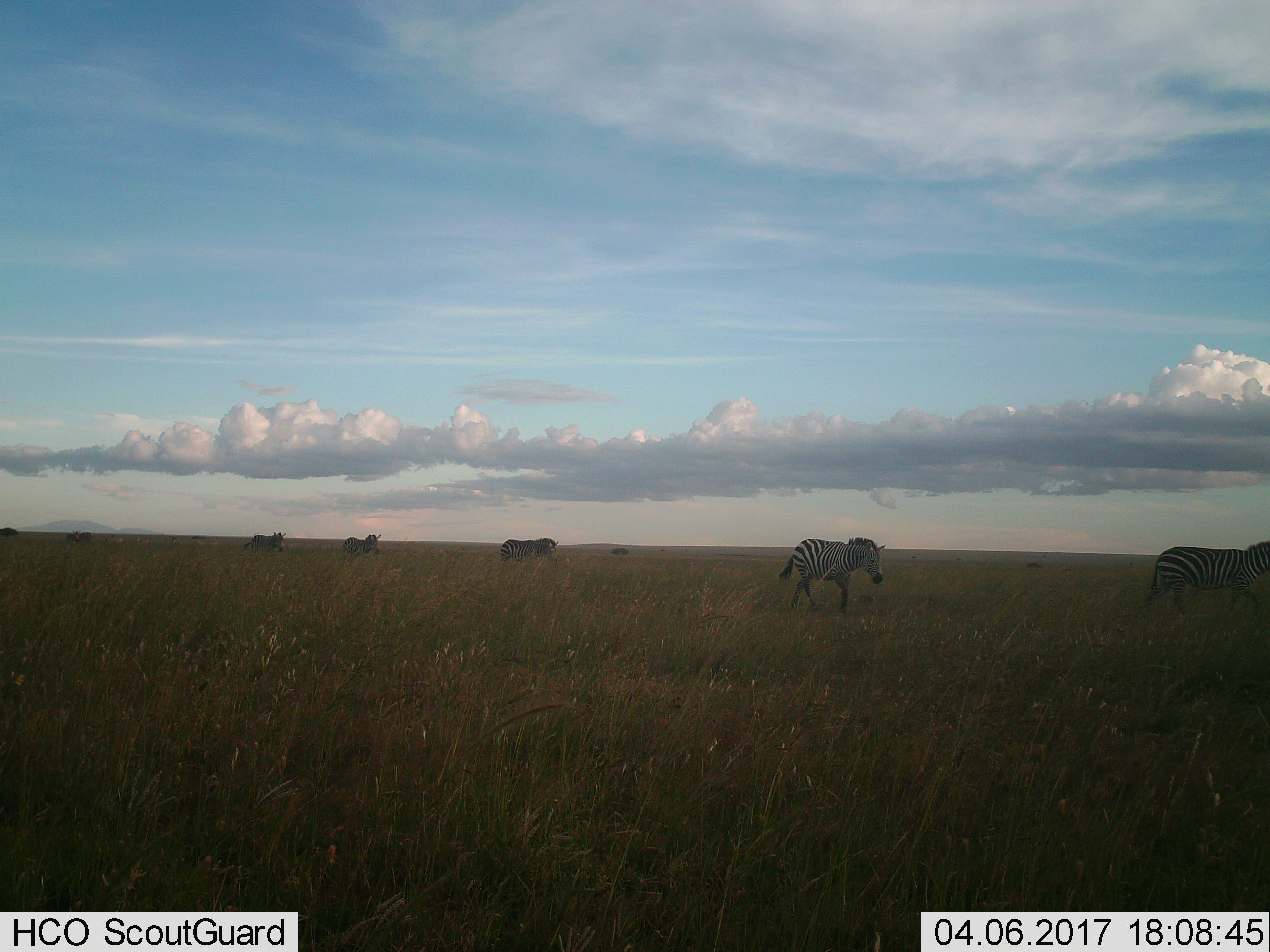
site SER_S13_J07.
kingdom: Animalia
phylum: Chordata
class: Mammalia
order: Perissodactyla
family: Equidae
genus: Equus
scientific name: Equus quagga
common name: plains zebra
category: zebraplains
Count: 6.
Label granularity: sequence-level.